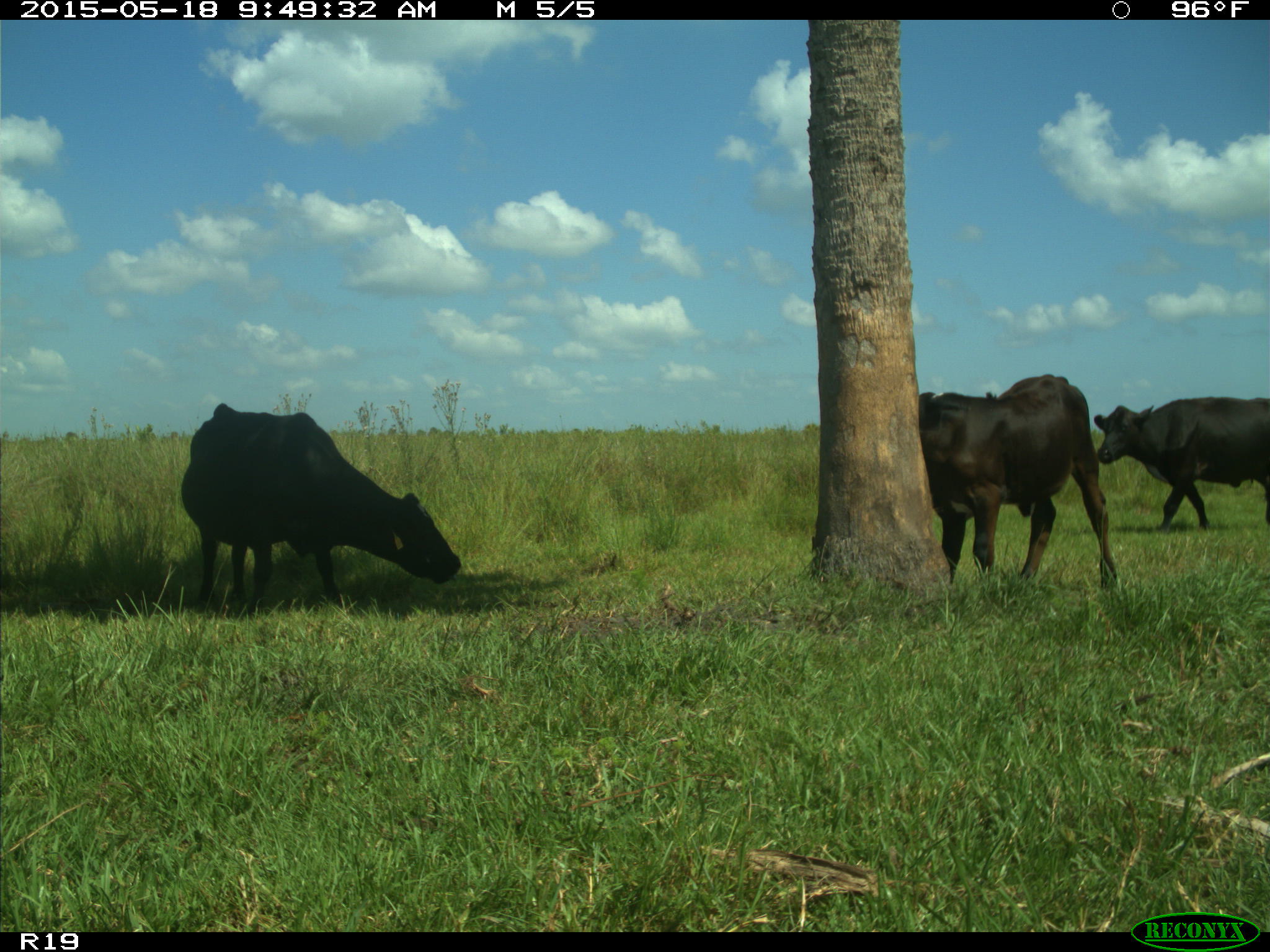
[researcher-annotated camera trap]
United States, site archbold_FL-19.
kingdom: Animalia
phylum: Chordata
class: Mammalia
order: Artiodactyla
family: Bovidae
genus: Bos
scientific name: Bos taurus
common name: domestic cow